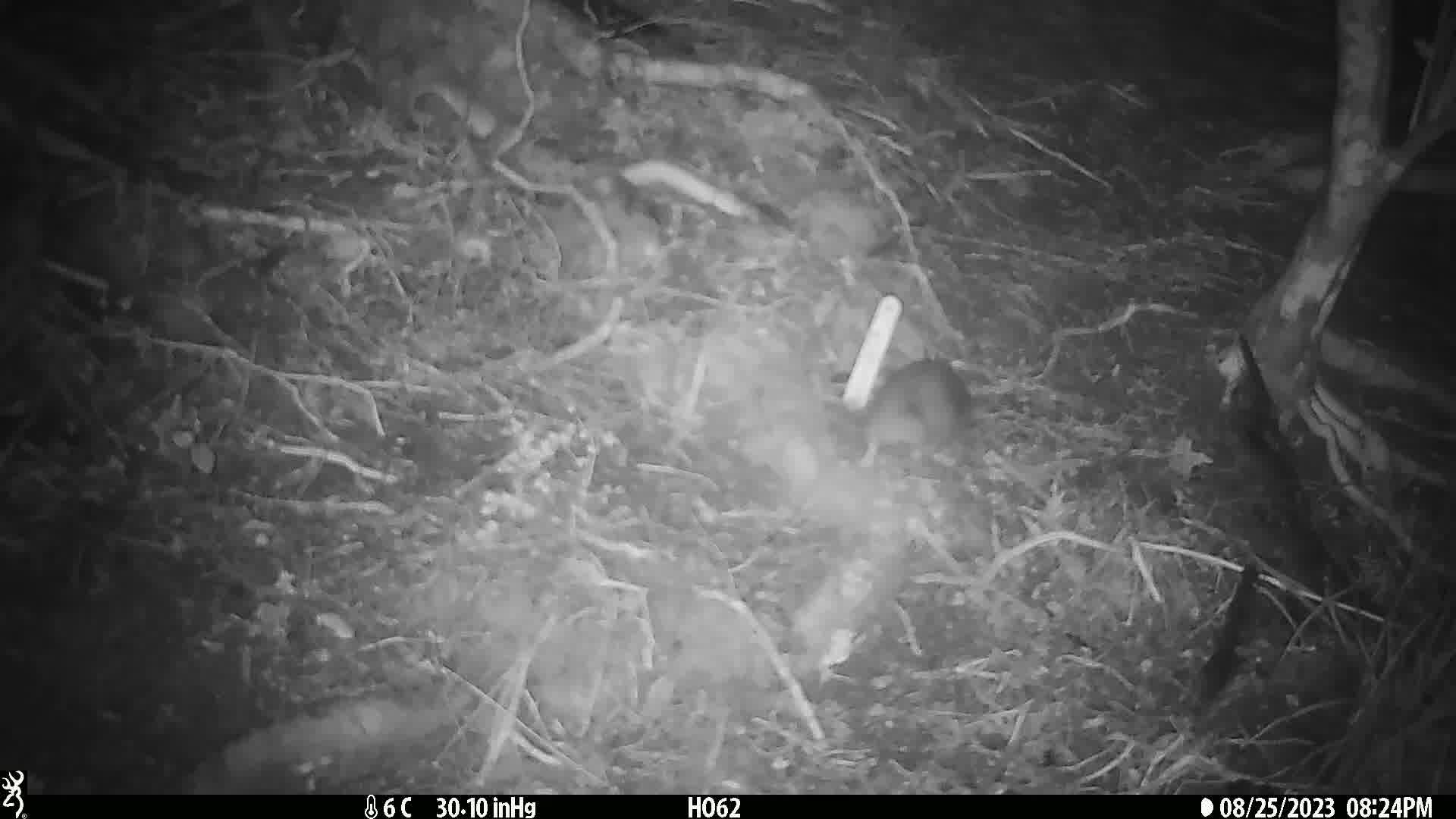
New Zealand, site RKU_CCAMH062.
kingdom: Animalia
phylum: Chordata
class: Mammalia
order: Rodentia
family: Muridae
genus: Rattus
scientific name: Rattus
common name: rat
Rat (Rattus).